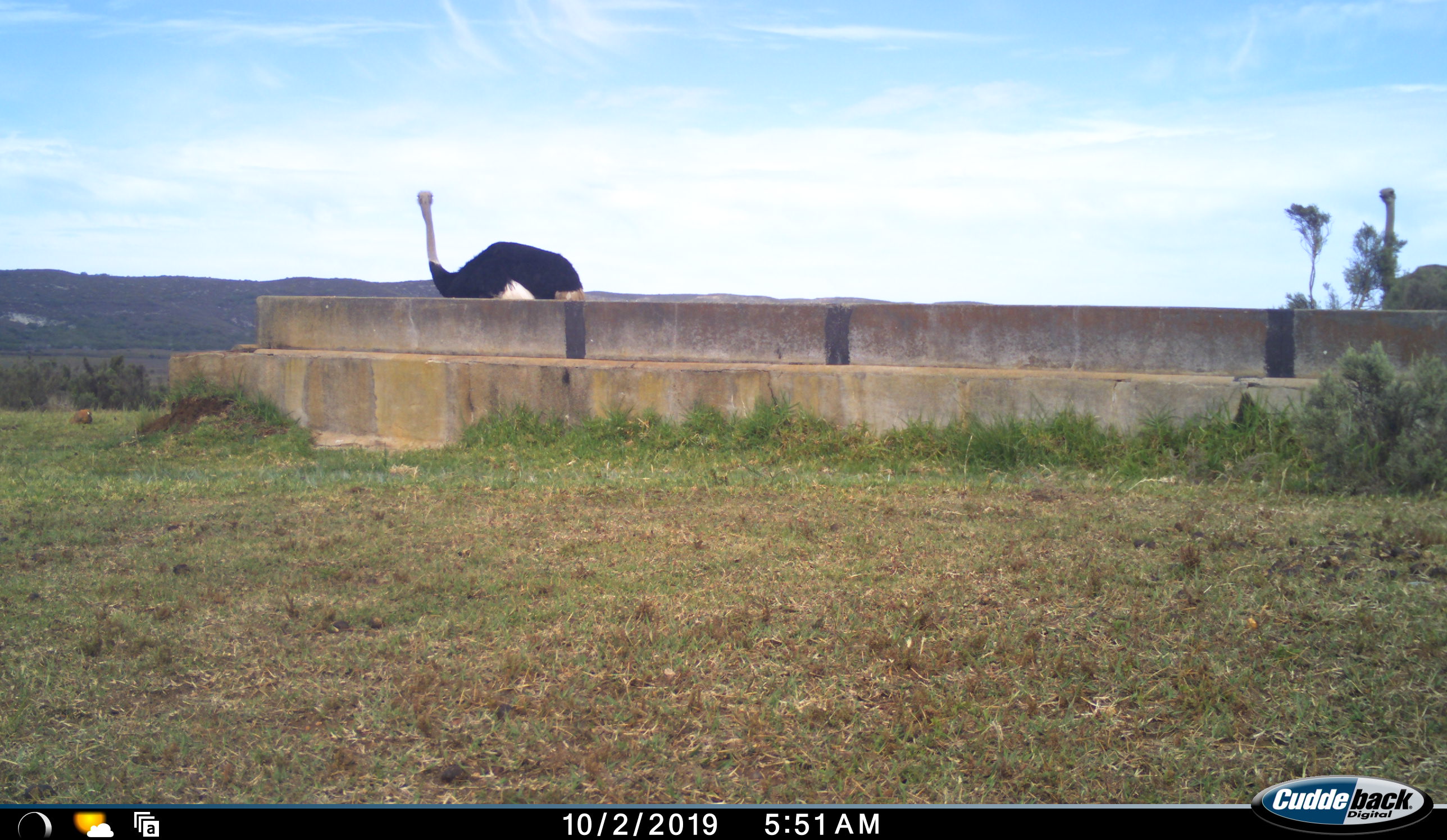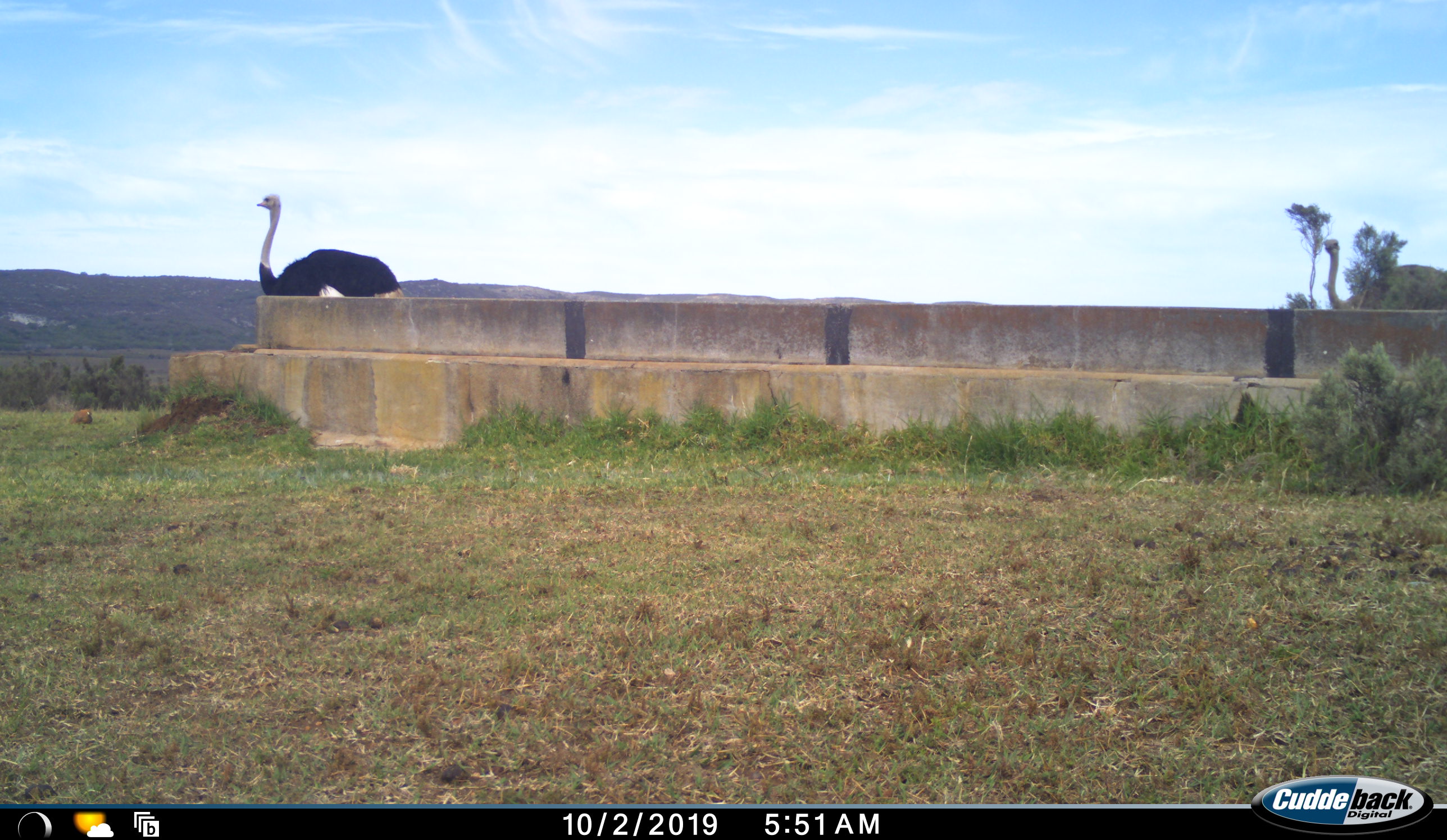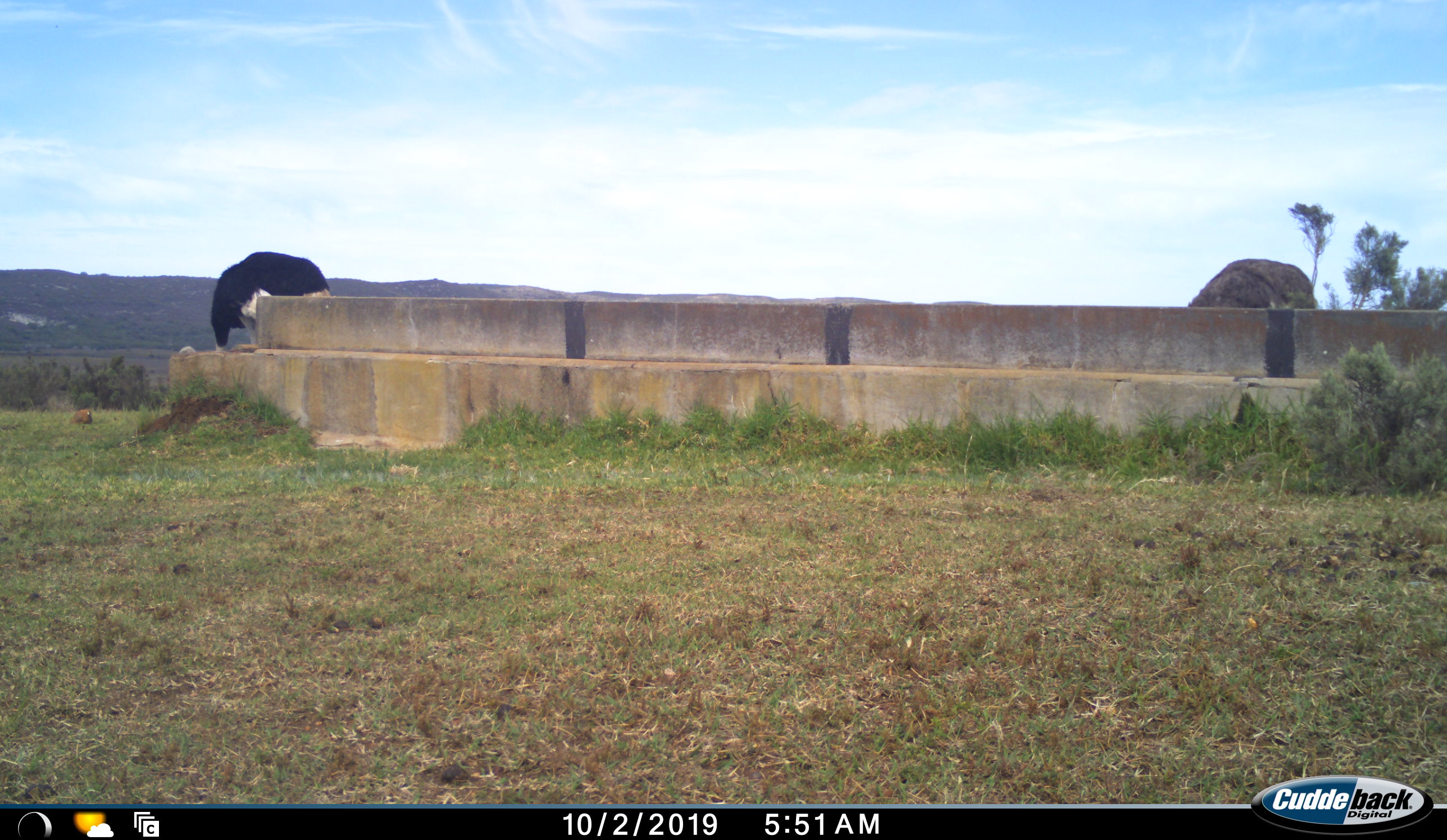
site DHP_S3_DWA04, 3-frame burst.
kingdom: Animalia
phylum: Chordata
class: Aves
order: Struthioniformes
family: Struthionidae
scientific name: Struthionidae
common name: ostrich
Ostrich (Struthionidae), count 2. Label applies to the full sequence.